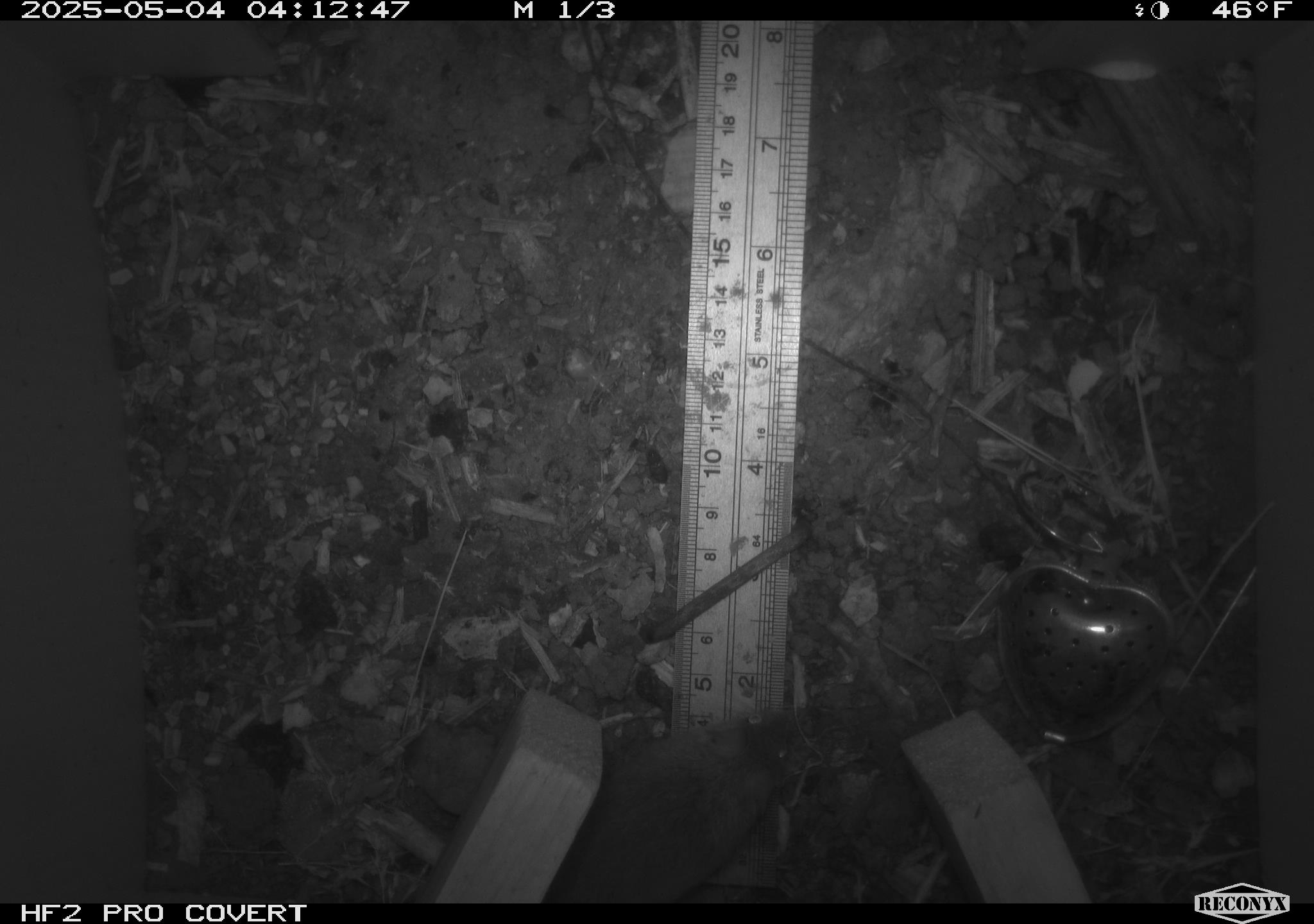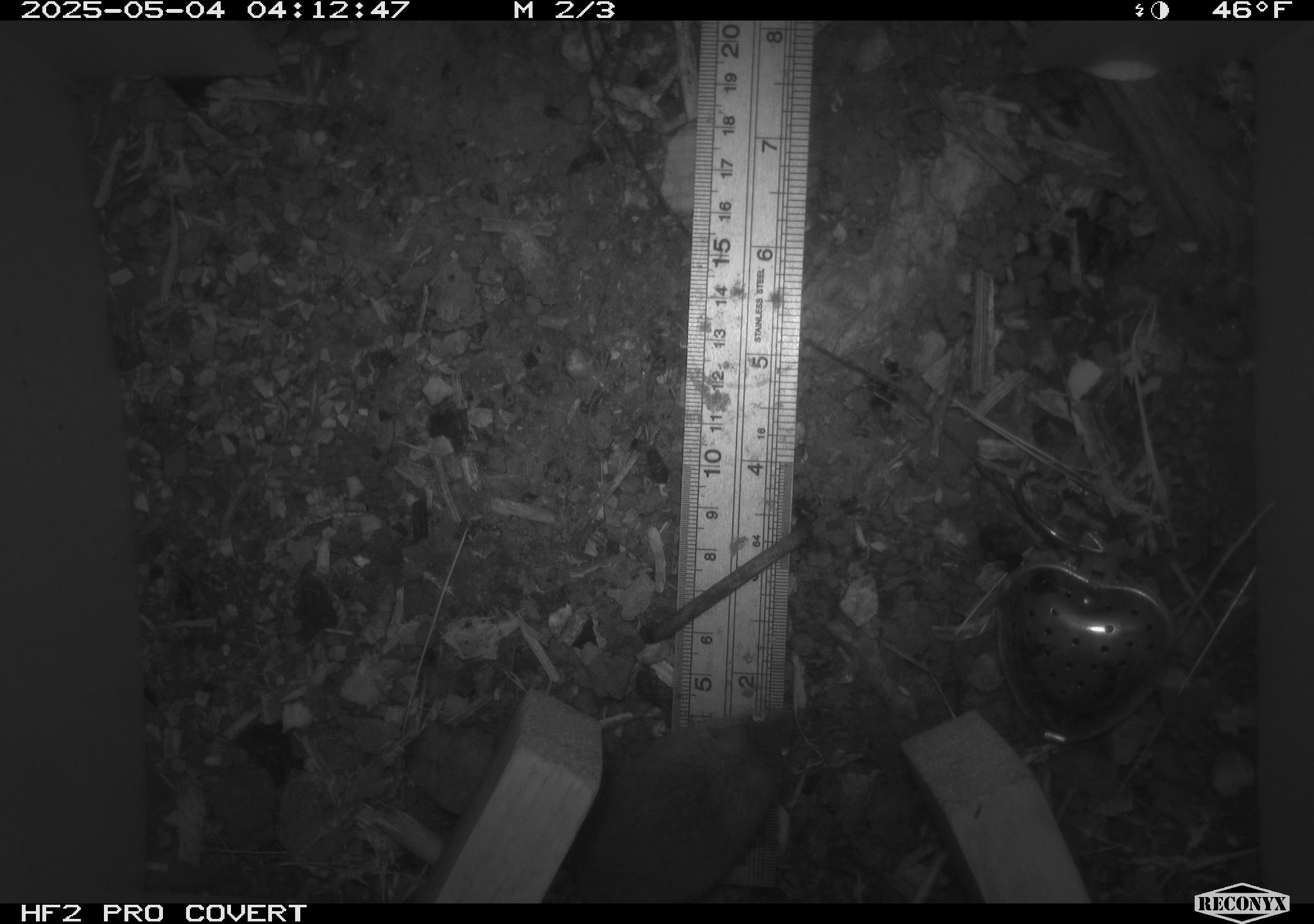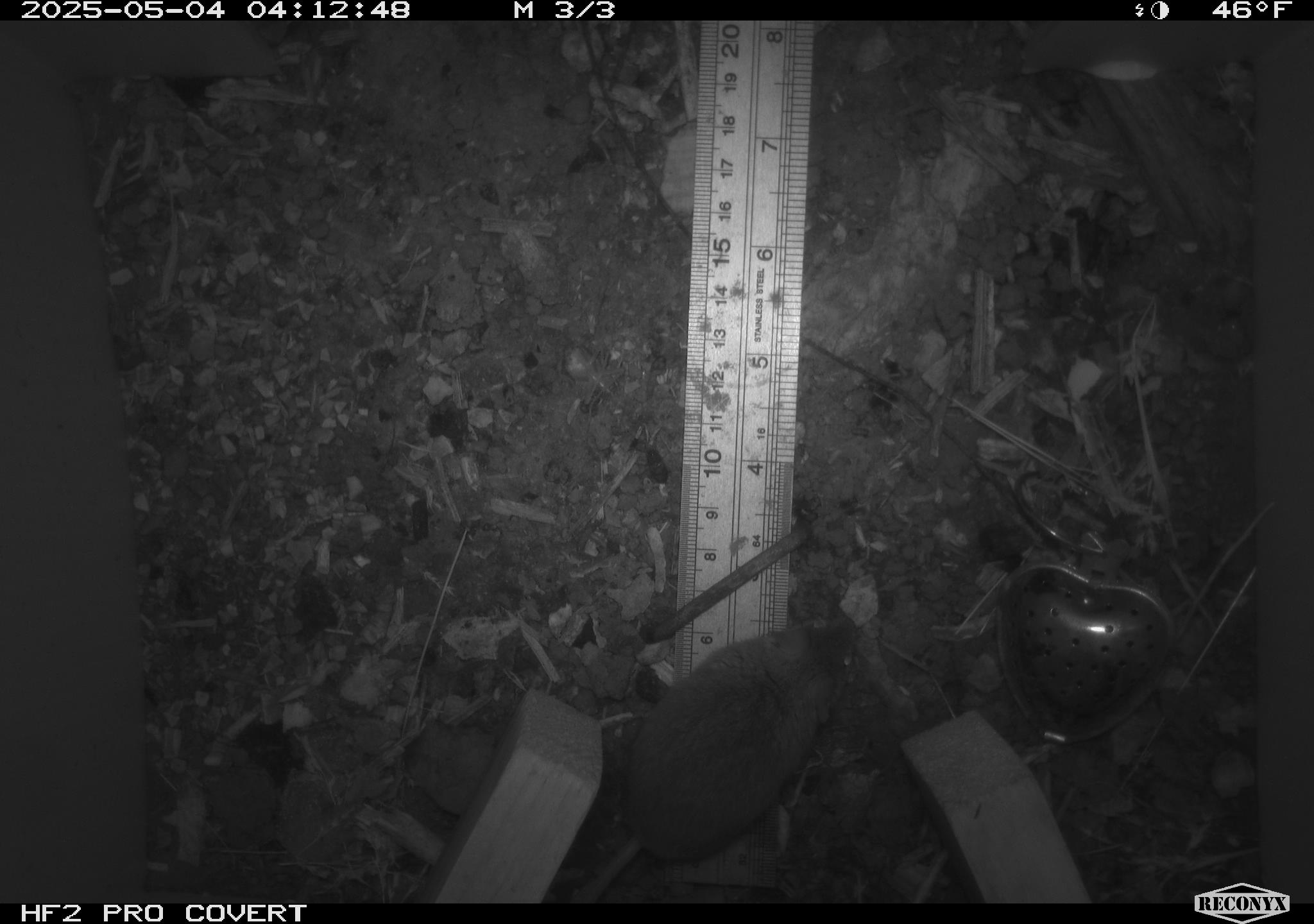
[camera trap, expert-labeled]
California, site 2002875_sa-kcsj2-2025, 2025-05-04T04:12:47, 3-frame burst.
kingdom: Animalia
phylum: Chordata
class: Mammalia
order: Rodentia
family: Muridae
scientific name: Muridae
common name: murids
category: muridae family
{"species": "muridae family (murids) (Muridae)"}